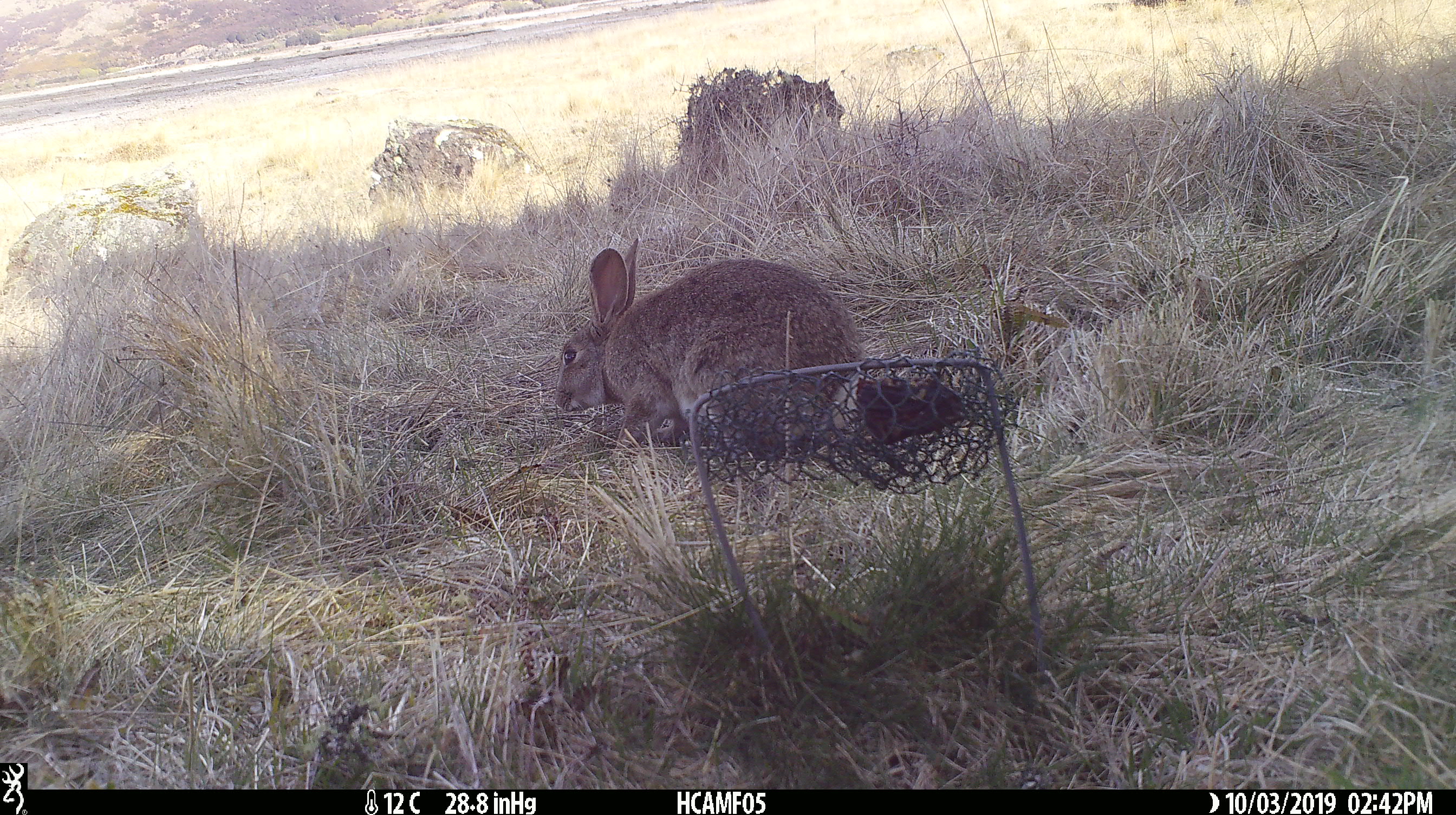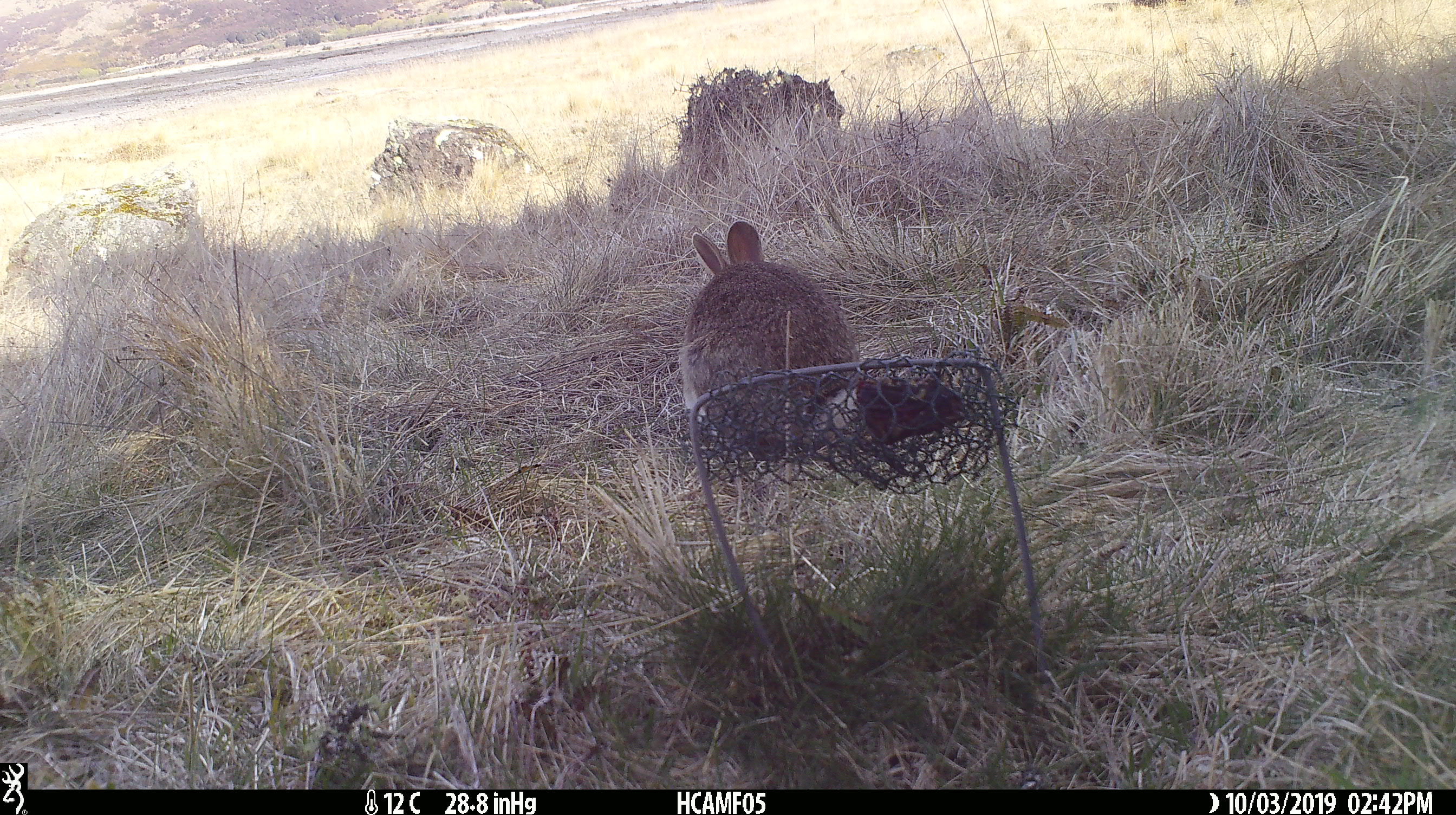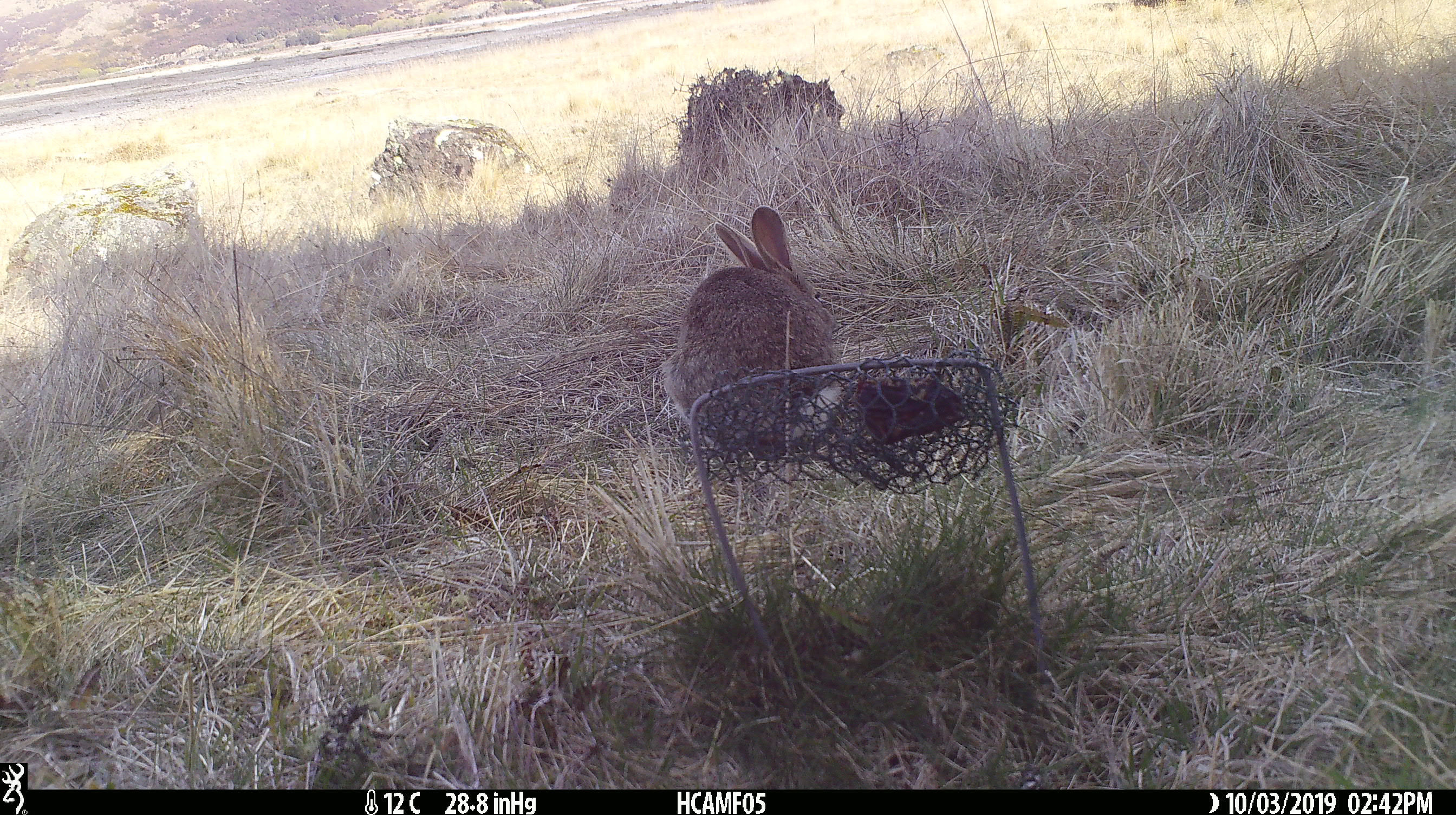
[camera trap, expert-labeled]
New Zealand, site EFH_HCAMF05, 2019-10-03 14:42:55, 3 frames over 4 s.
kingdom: Animalia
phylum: Chordata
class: Mammalia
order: Lagomorpha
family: Leporidae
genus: Oryctolagus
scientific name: Oryctolagus cuniculus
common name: european rabbit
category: rabbit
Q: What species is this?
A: Rabbit (european rabbit) (Oryctolagus cuniculus).